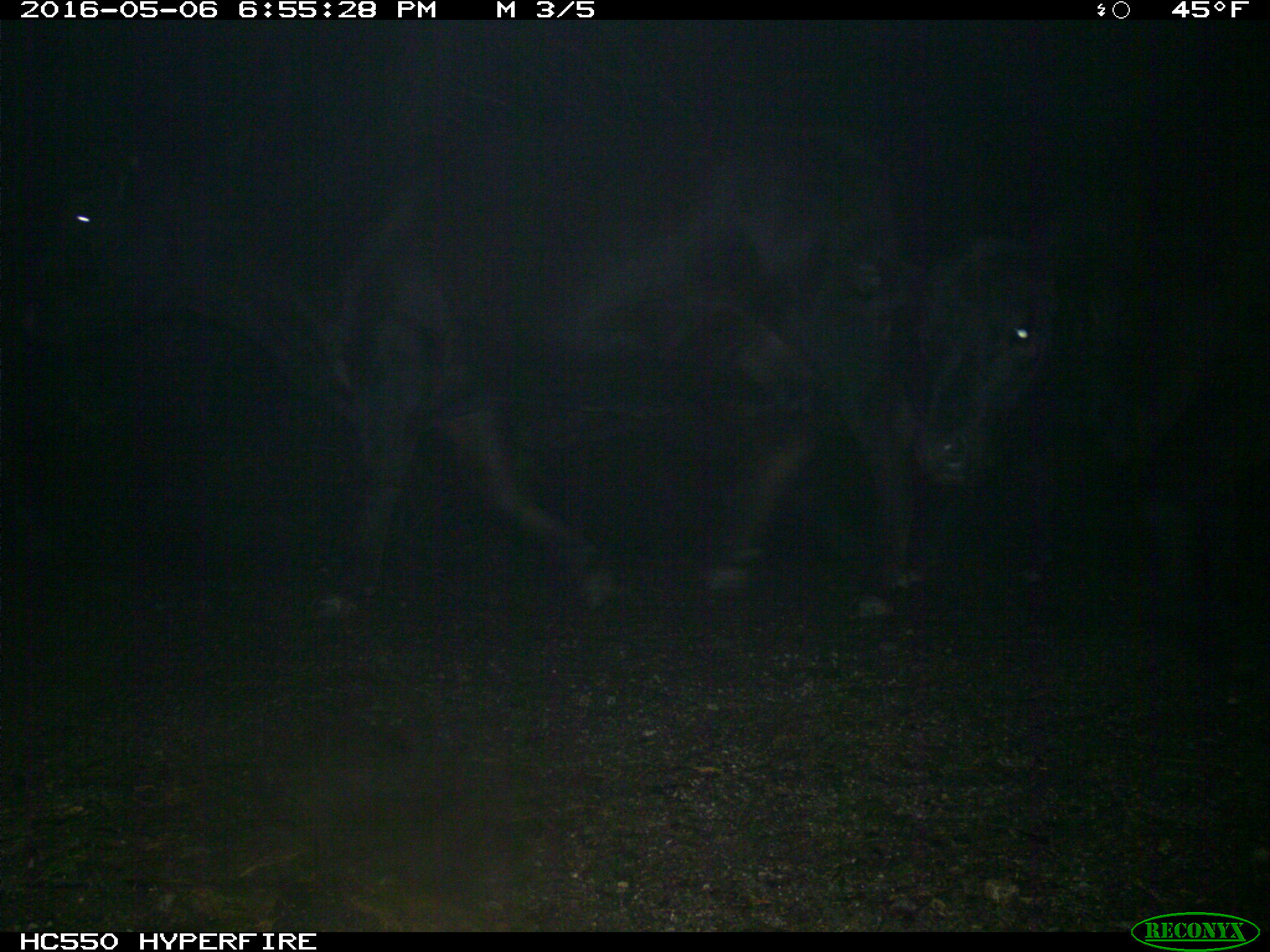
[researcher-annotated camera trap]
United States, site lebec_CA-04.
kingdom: Animalia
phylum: Chordata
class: Mammalia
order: Artiodactyla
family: Bovidae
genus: Bos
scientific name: Bos taurus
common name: domestic cow